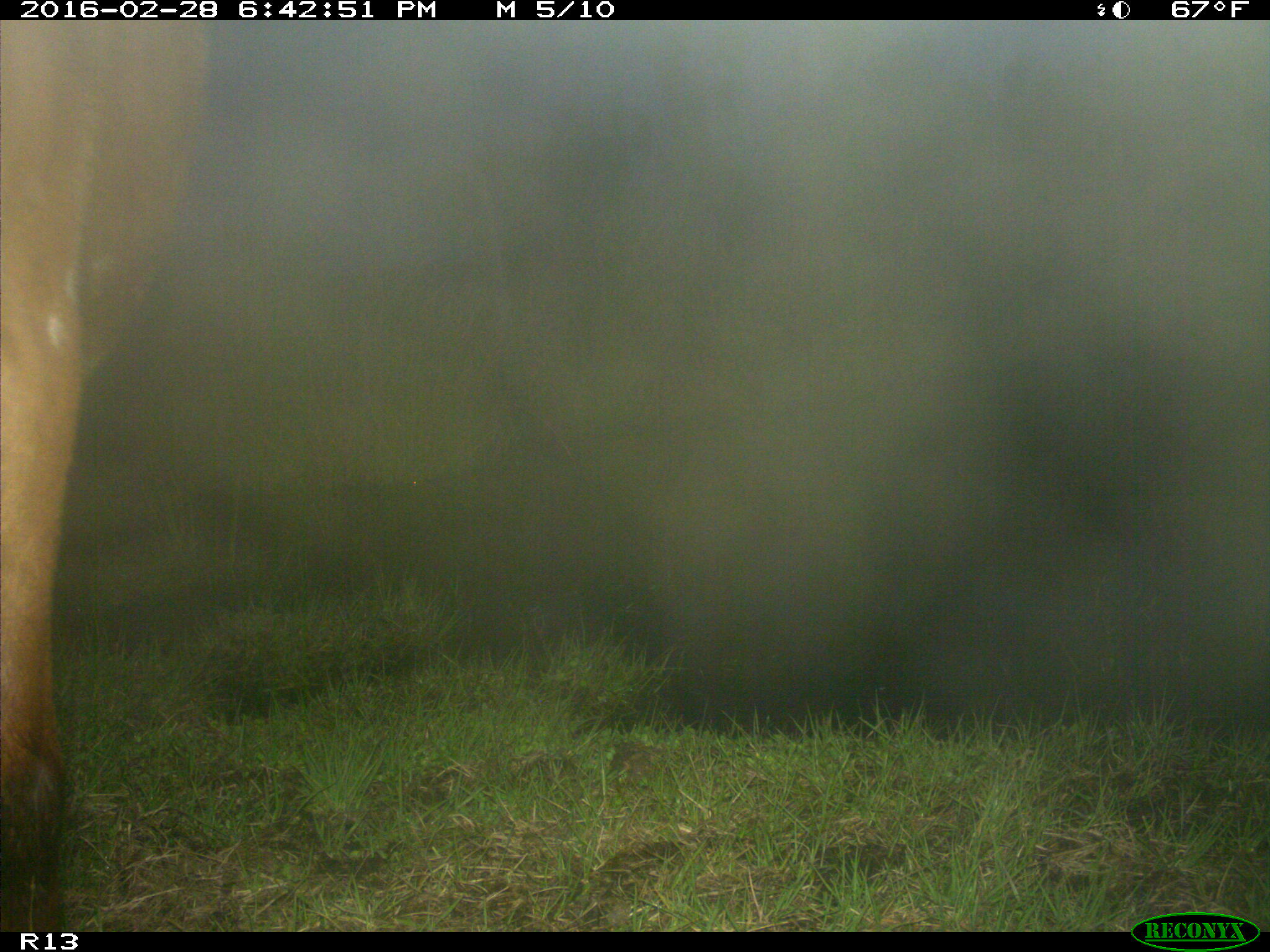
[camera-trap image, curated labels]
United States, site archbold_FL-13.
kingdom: Animalia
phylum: Chordata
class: Mammalia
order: Artiodactyla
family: Bovidae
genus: Bos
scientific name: Bos taurus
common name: domestic cow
Bos taurus (domestic cow).